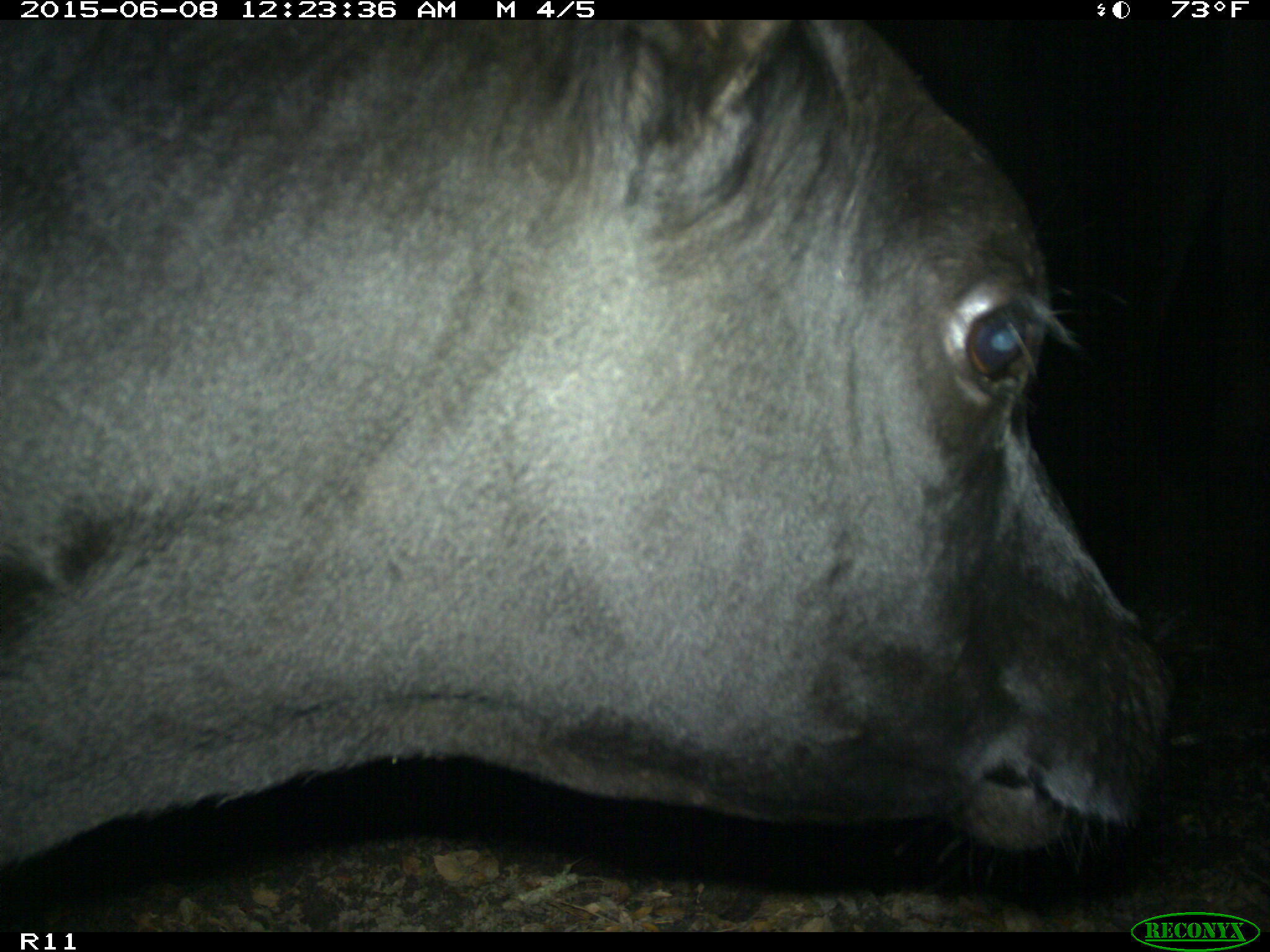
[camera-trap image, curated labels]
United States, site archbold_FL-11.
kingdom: Animalia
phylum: Chordata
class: Mammalia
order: Artiodactyla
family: Bovidae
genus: Bos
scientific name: Bos taurus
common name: domestic cow